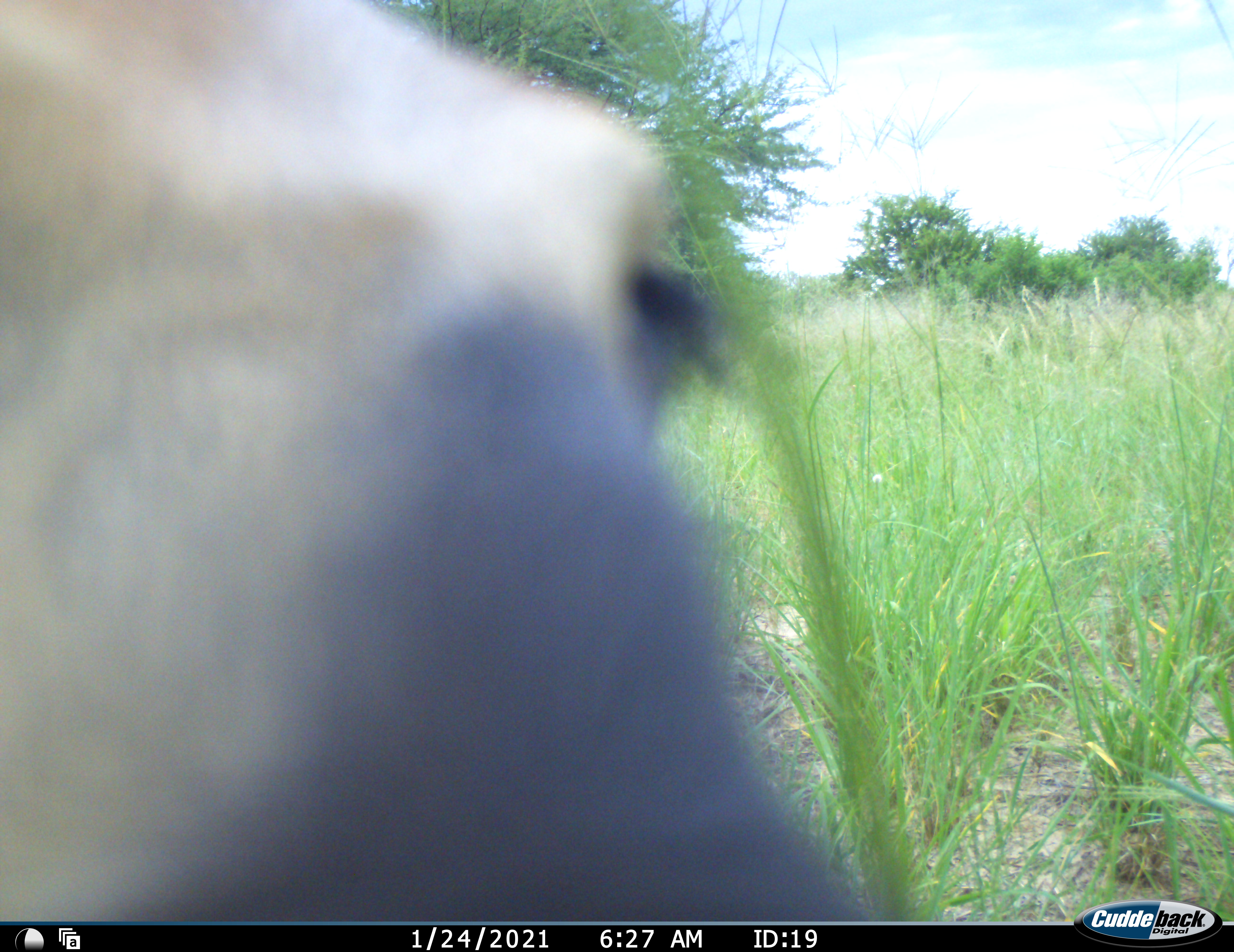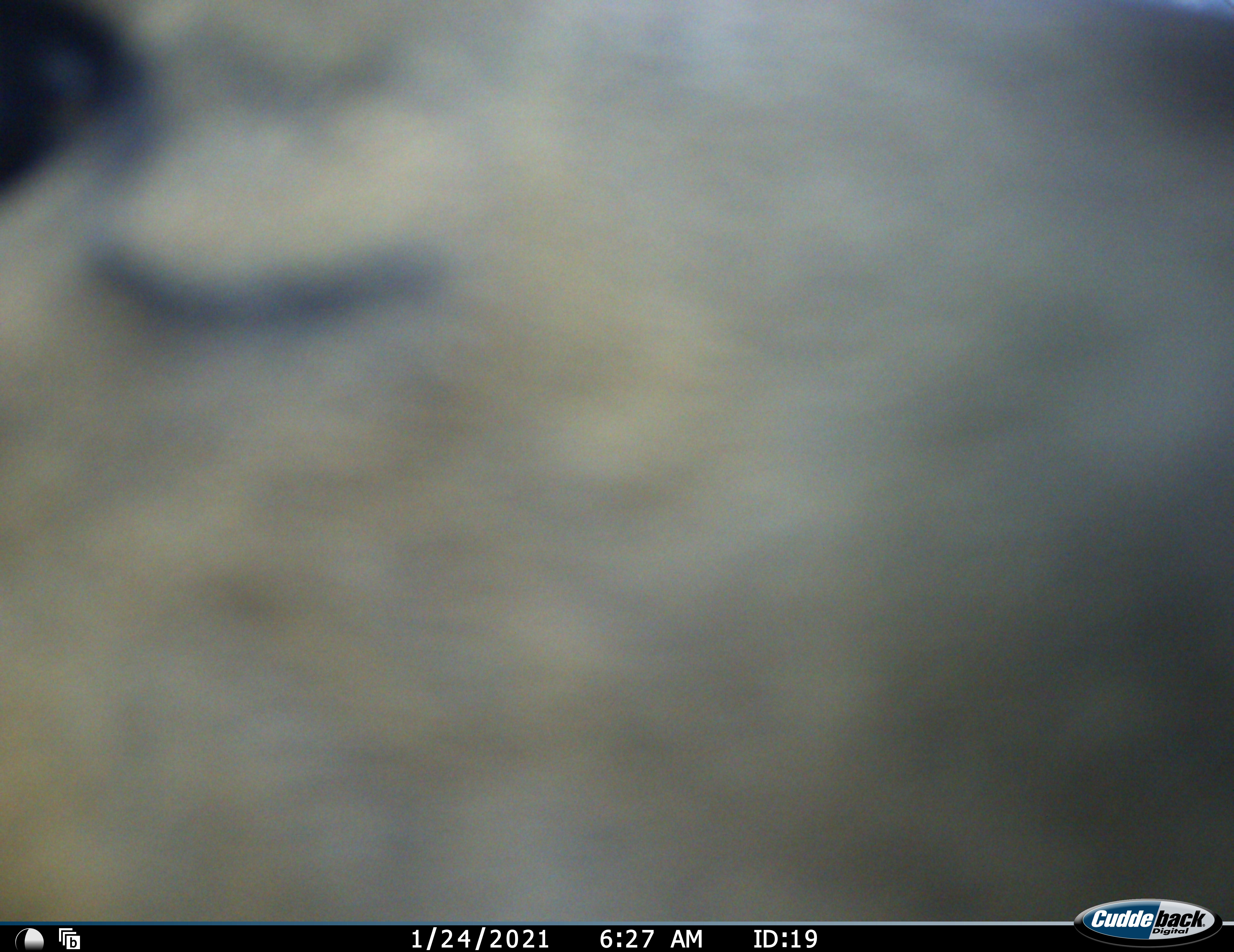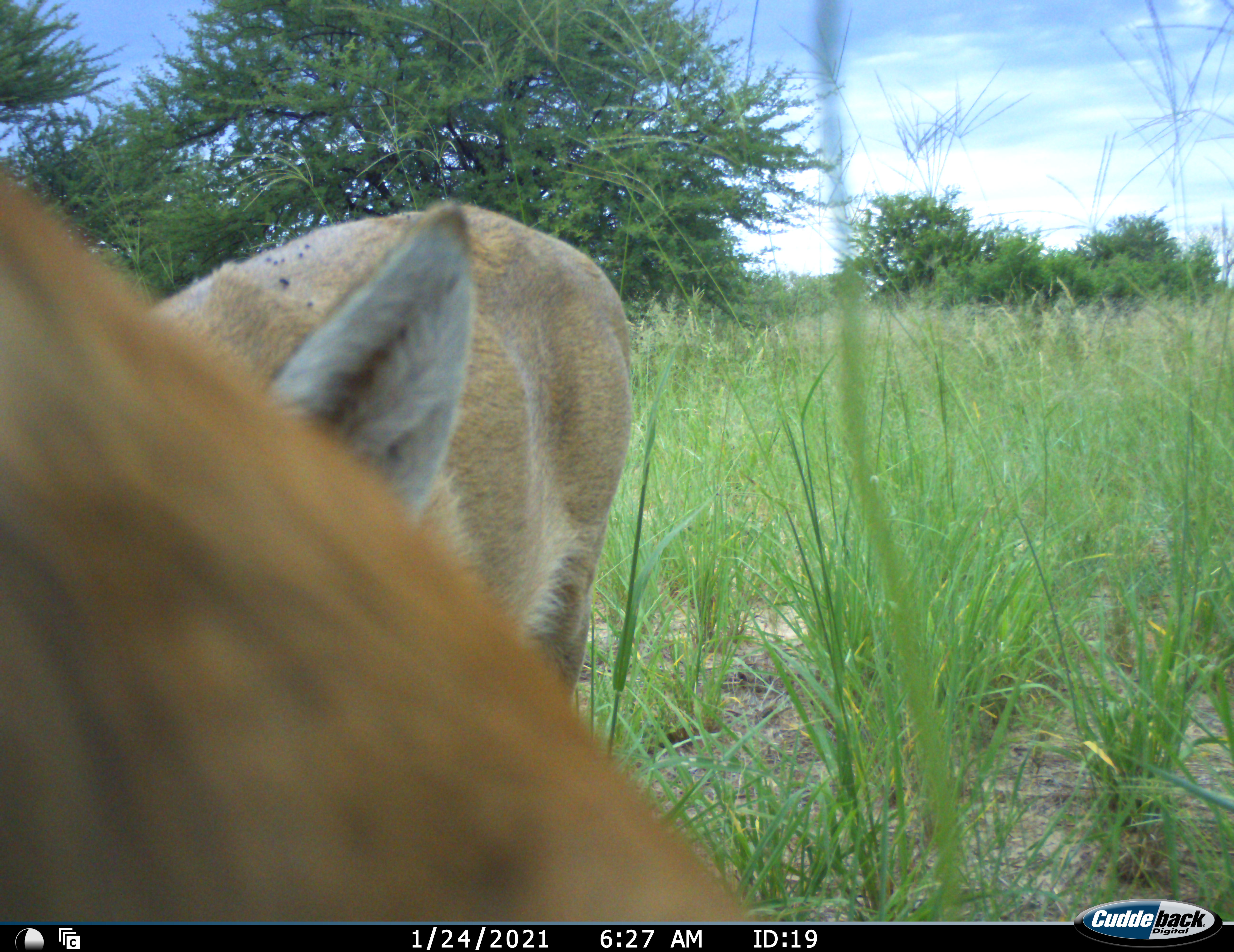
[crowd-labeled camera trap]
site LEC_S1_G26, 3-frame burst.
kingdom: Animalia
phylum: Chordata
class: Mammalia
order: Artiodactyla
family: Bovidae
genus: Sylvicapra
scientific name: Sylvicapra grimmia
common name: common duiker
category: duikercommongrey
Duikercommongrey (common duiker) (Sylvicapra grimmia), count 2. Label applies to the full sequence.